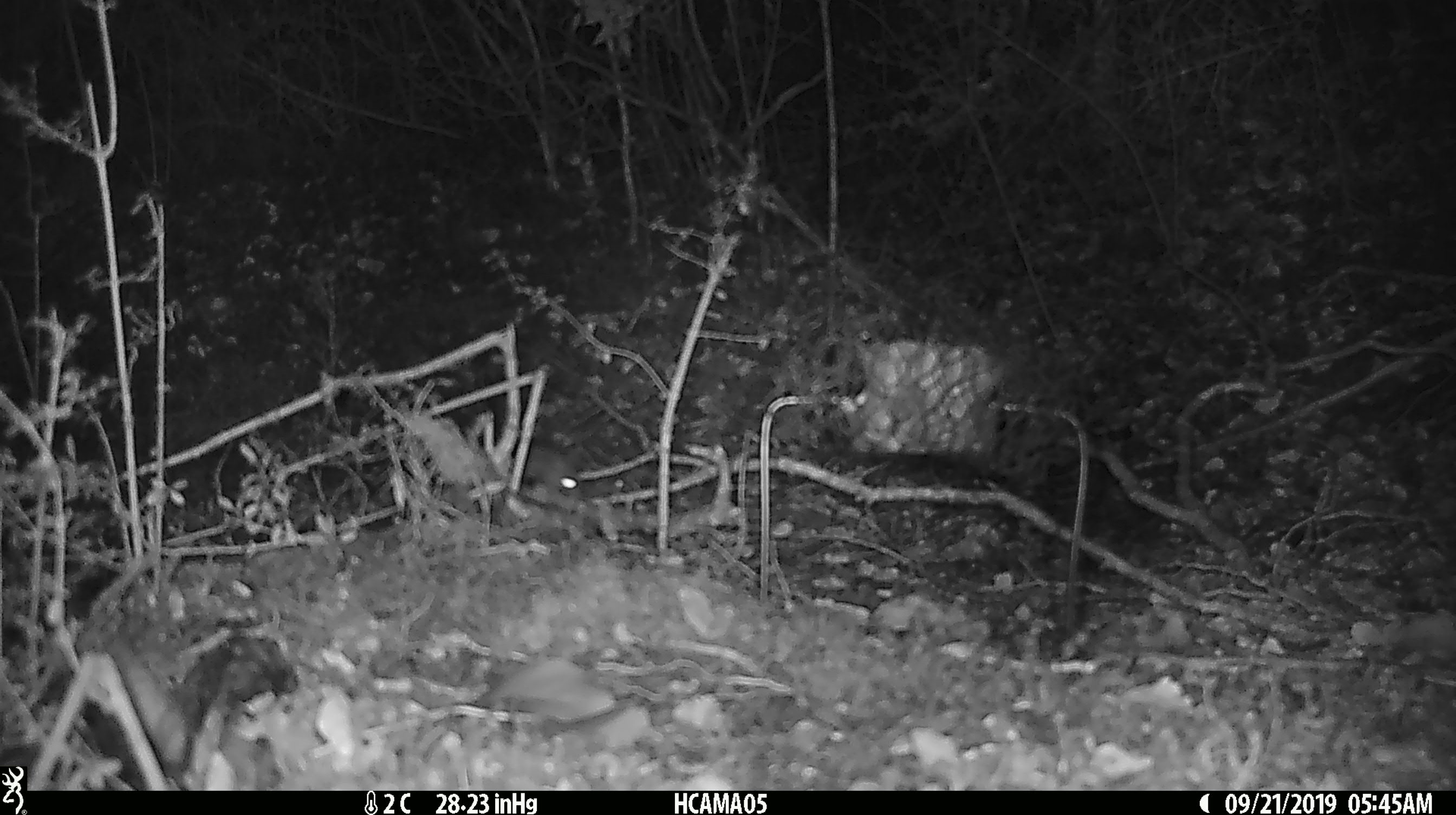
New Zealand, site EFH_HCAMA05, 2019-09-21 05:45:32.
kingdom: Animalia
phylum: Chordata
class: Mammalia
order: Rodentia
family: Muridae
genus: Mus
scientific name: Mus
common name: mouse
Mouse (Mus).